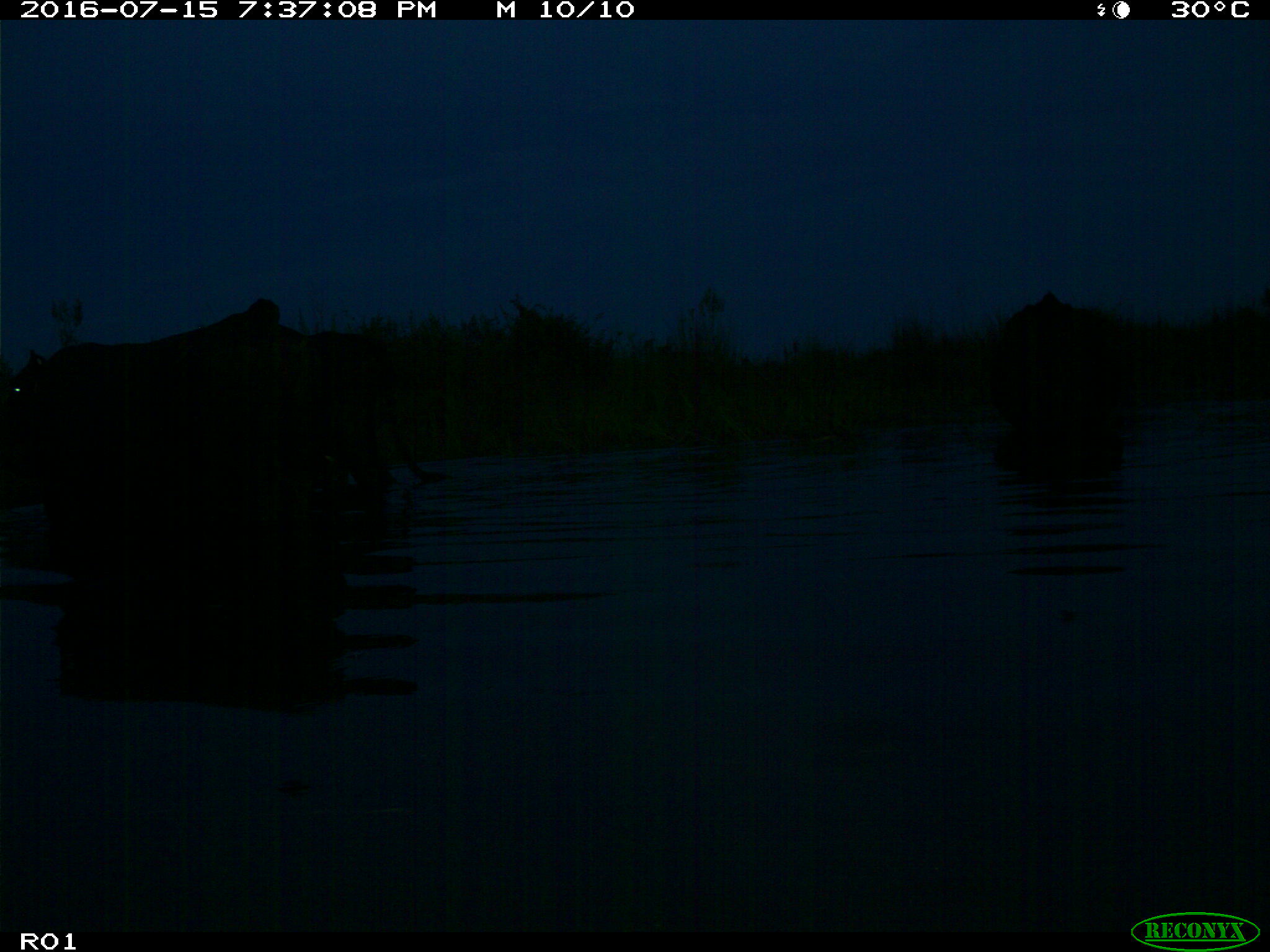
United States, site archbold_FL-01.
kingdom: Animalia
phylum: Chordata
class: Mammalia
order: Artiodactyla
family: Bovidae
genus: Bos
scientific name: Bos taurus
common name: domestic cow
Bos taurus (domestic cow).